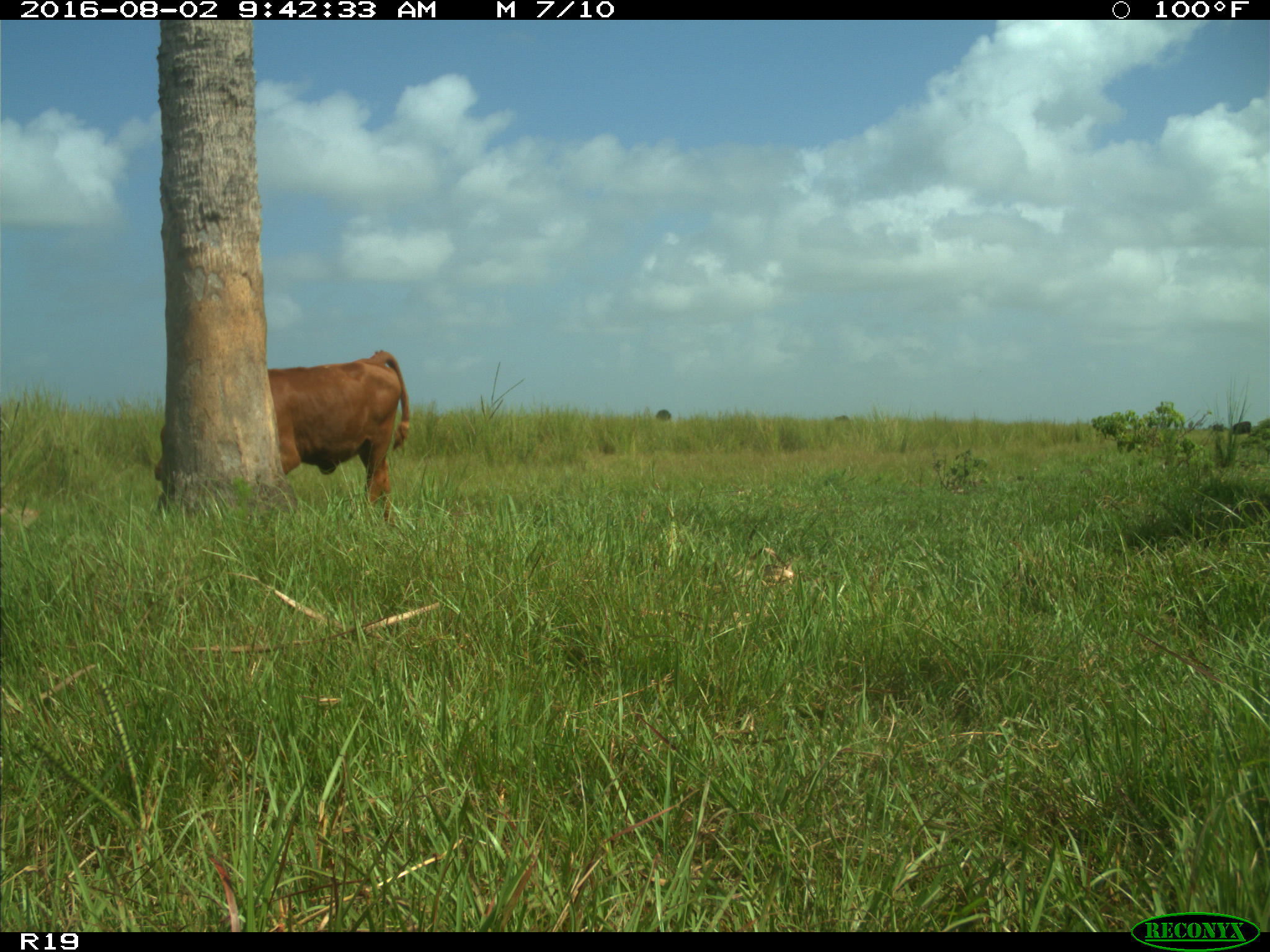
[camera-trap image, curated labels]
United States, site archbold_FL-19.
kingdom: Animalia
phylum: Chordata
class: Mammalia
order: Artiodactyla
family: Bovidae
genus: Bos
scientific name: Bos taurus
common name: domestic cow